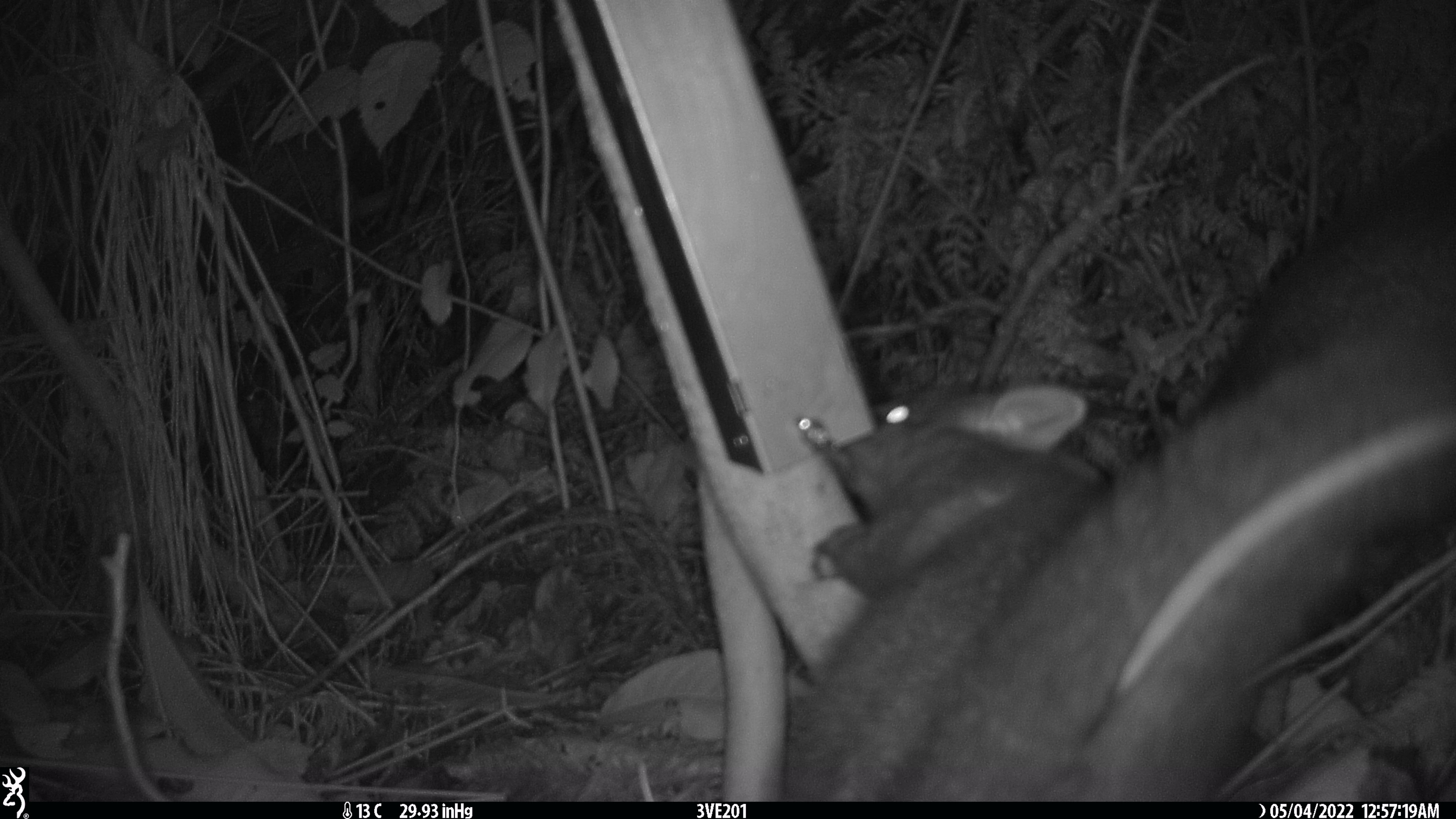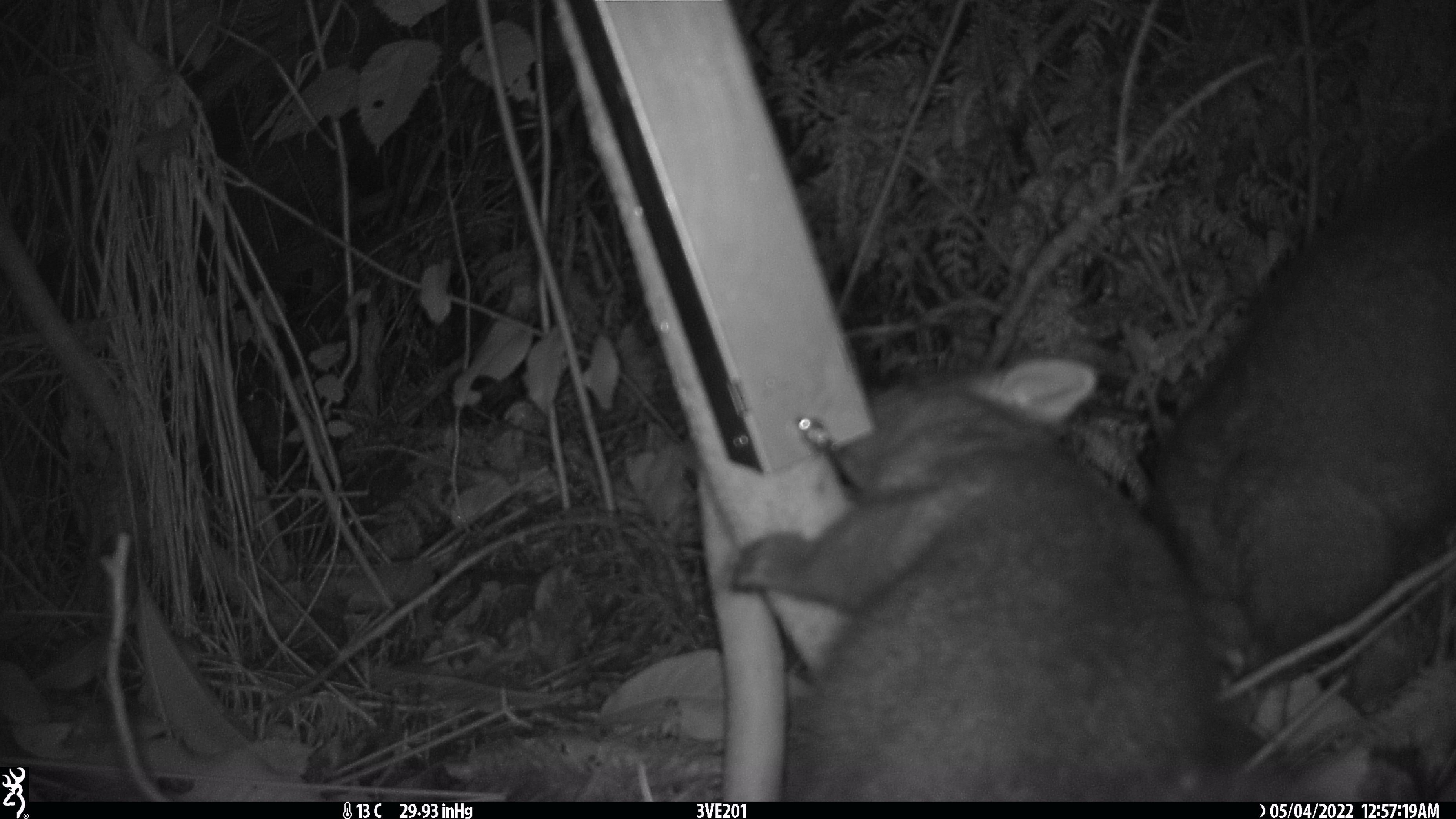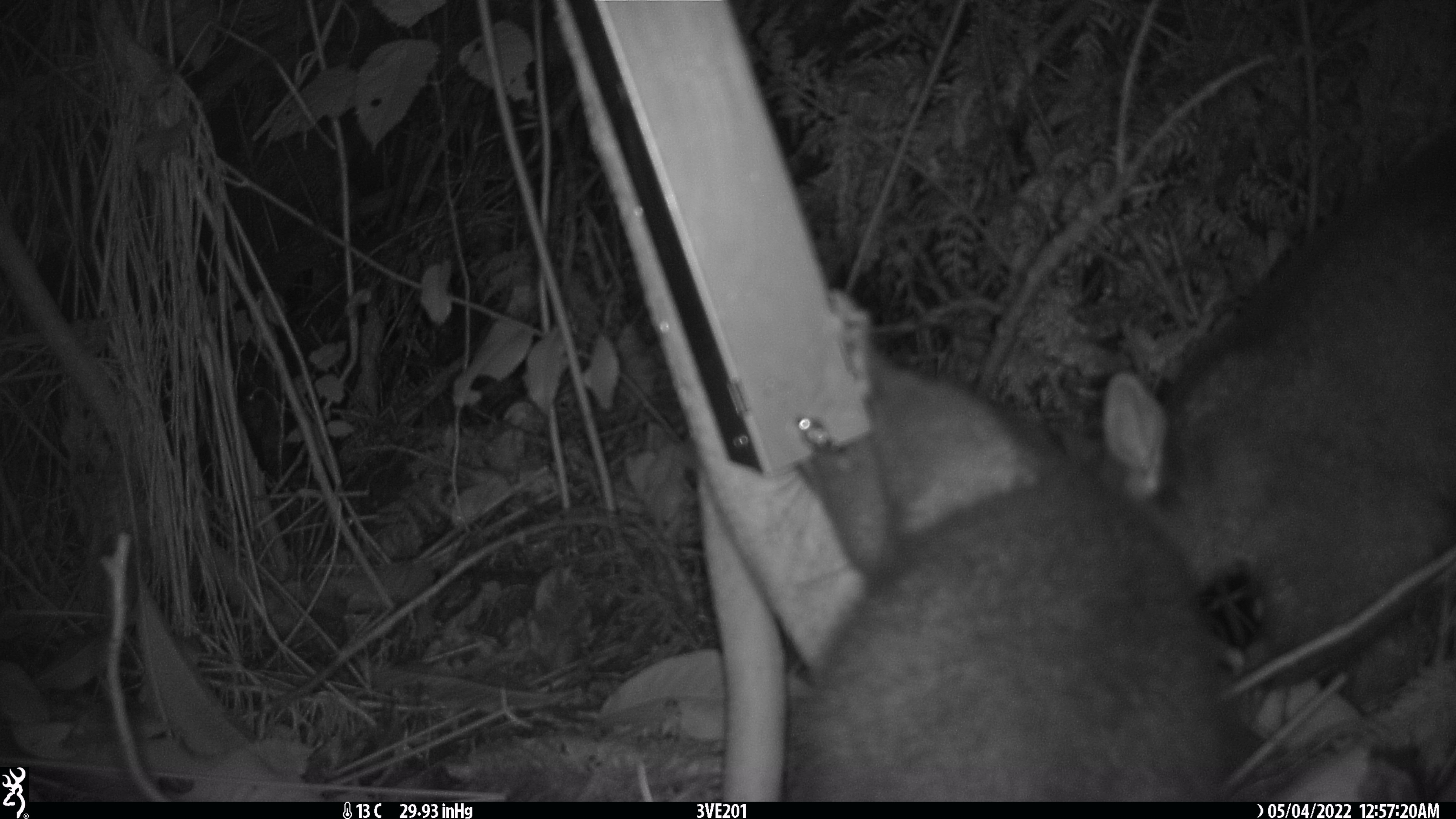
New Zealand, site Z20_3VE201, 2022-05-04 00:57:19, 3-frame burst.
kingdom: Animalia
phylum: Chordata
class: Mammalia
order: Diprotodontia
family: Phalangeridae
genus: Trichosurus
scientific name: Trichosurus vulpecula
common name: common brushtail possum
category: possum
Possum (common brushtail possum) (Trichosurus vulpecula).